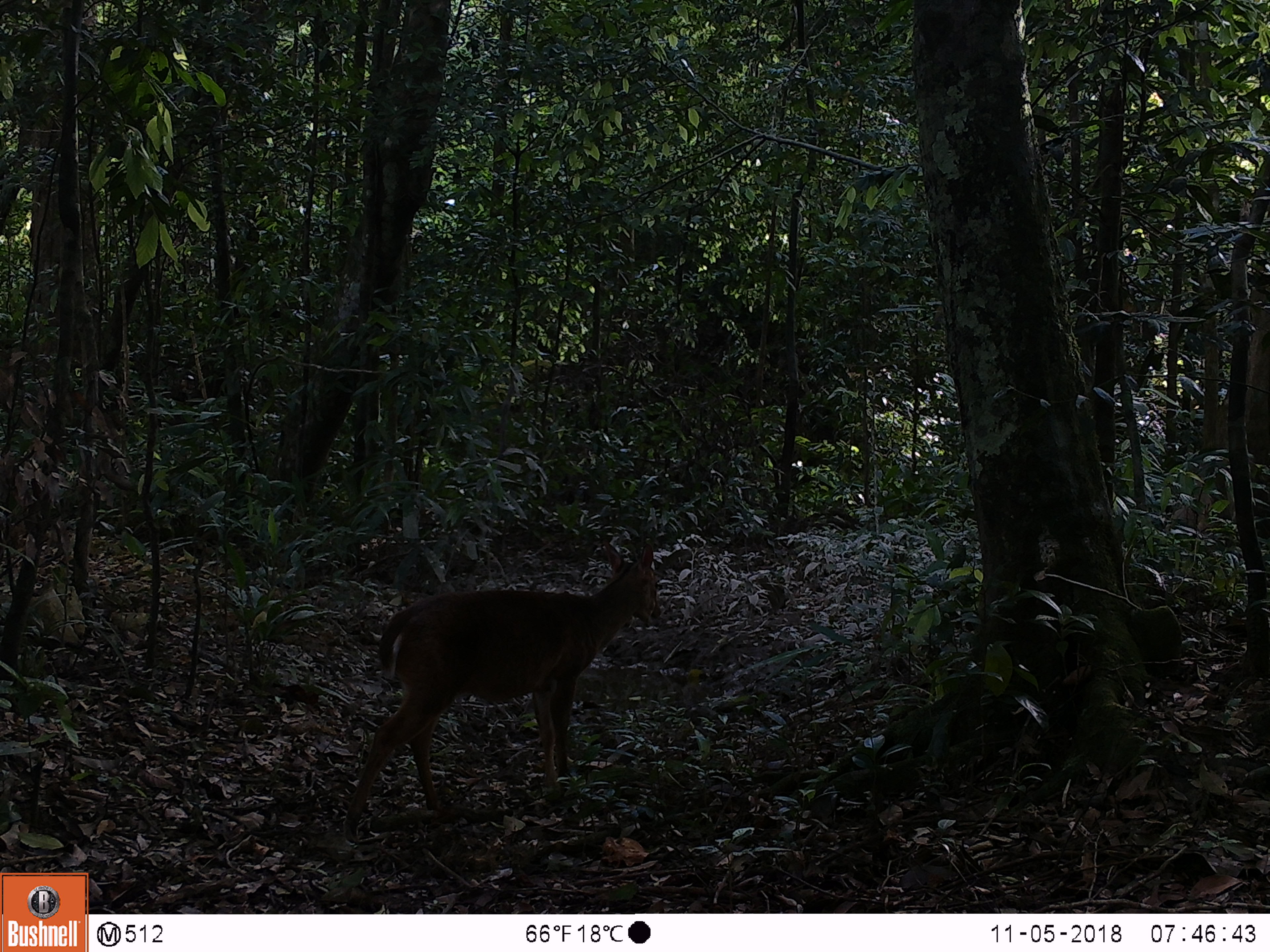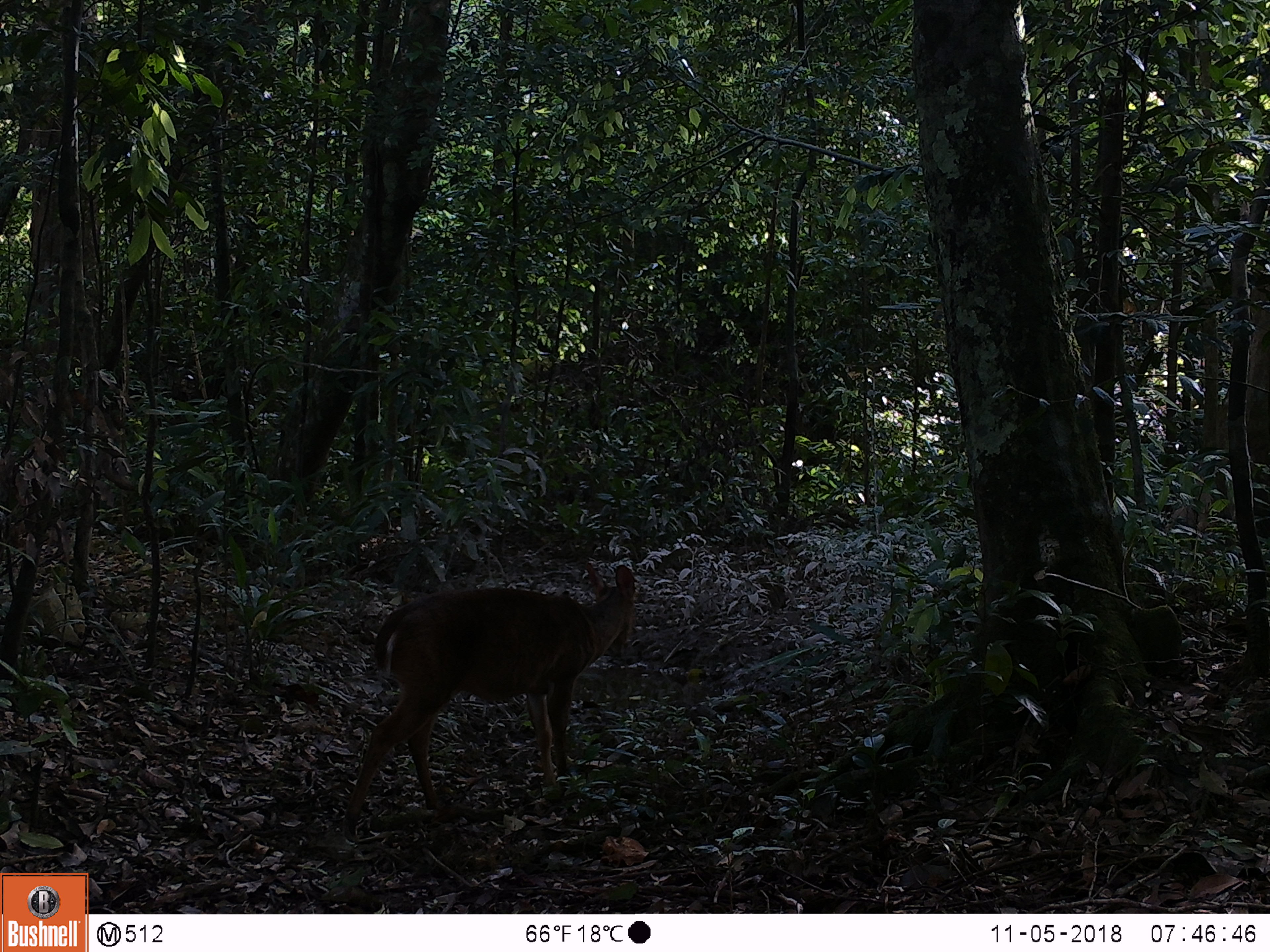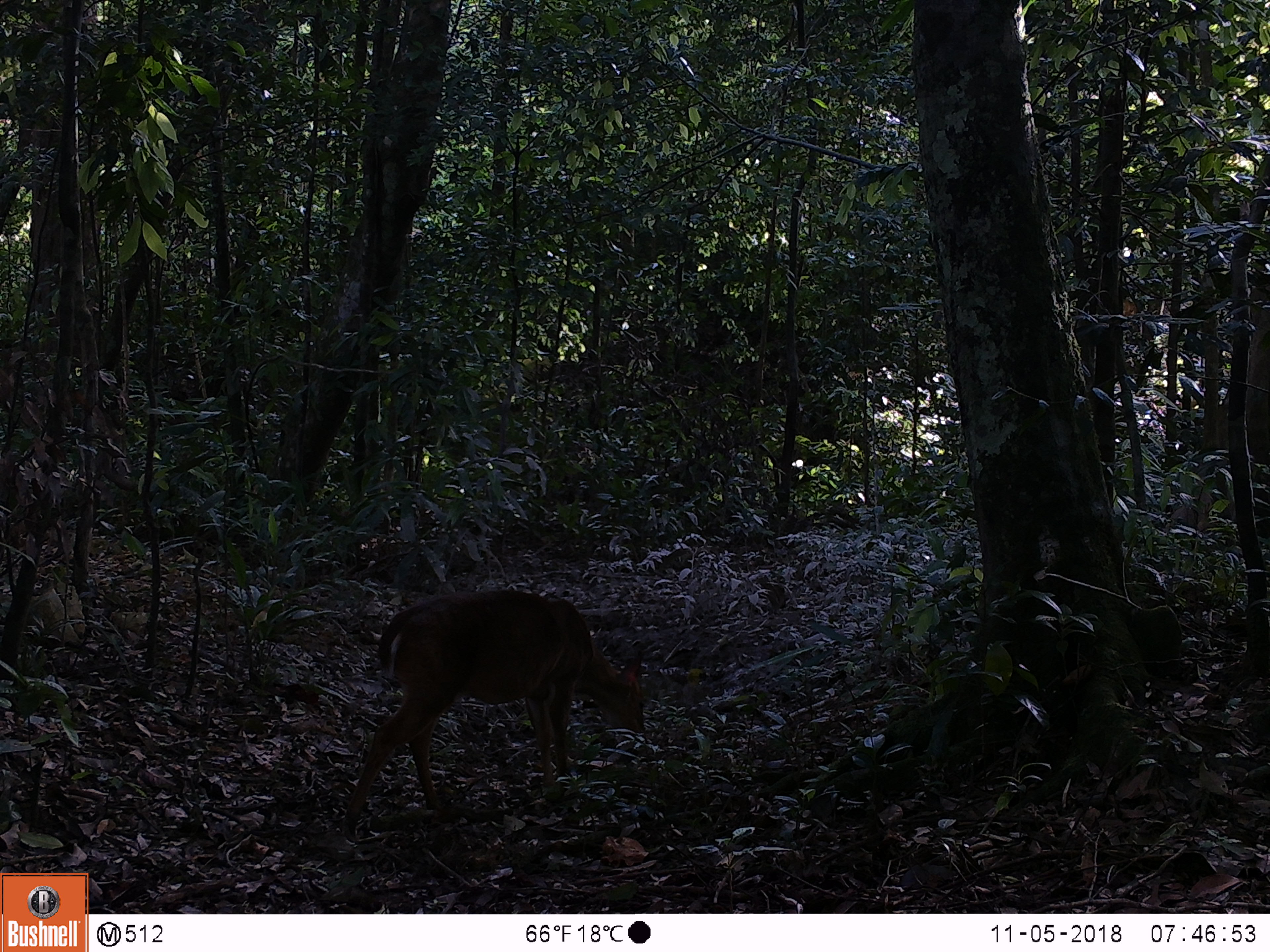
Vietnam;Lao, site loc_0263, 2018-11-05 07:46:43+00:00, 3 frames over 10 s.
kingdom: Animalia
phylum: Chordata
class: Mammalia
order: Artiodactyla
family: Cervidae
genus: Muntiacus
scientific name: Muntiacus vuquangensis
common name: large-antlered muntjac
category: large antlered muntjac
Large antlered muntjac (large-antlered muntjac) (Muntiacus vuquangensis). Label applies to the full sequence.